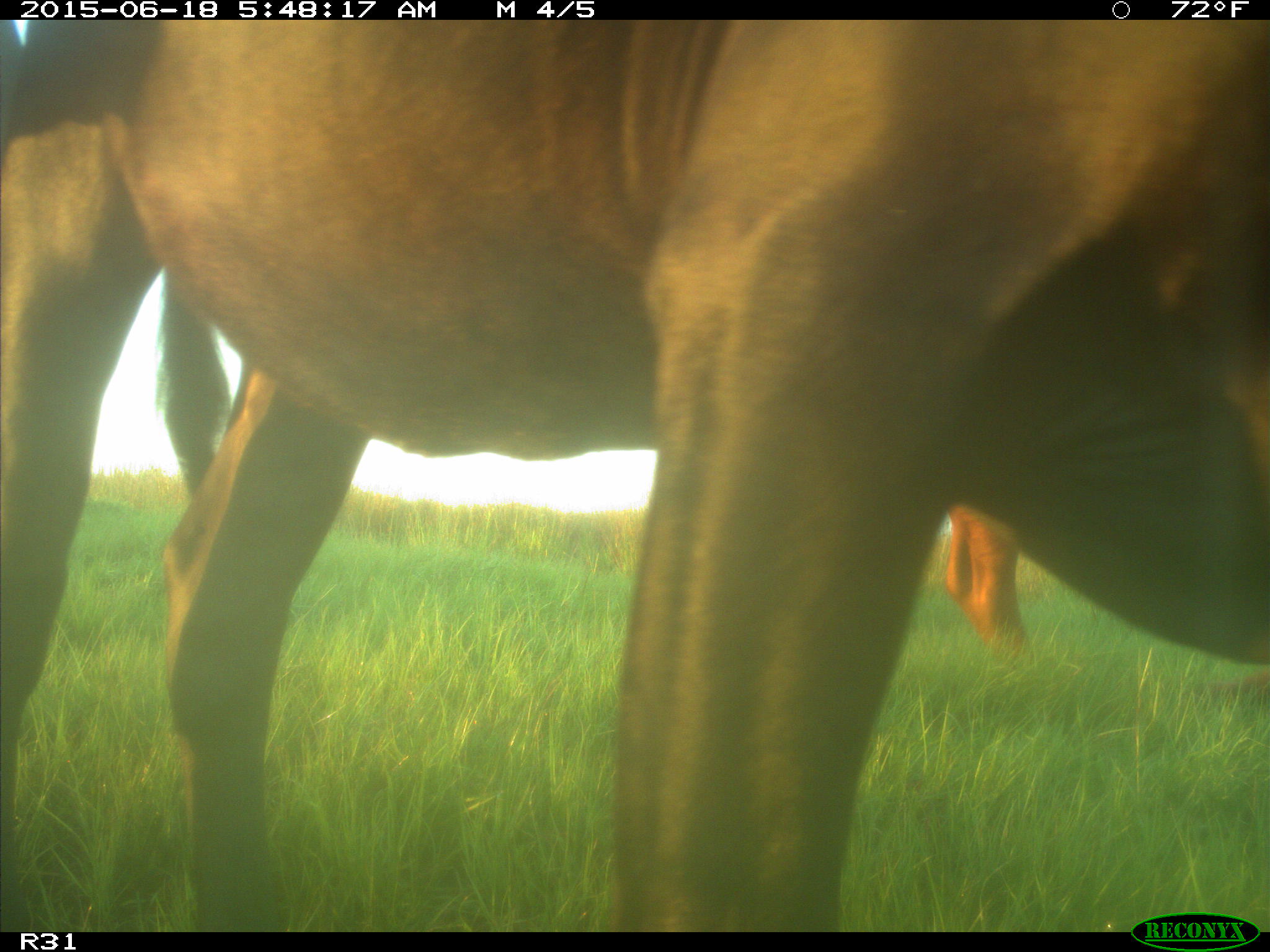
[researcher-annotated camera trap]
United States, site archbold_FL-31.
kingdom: Animalia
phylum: Chordata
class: Mammalia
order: Artiodactyla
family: Bovidae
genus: Bos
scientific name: Bos taurus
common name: domestic cow